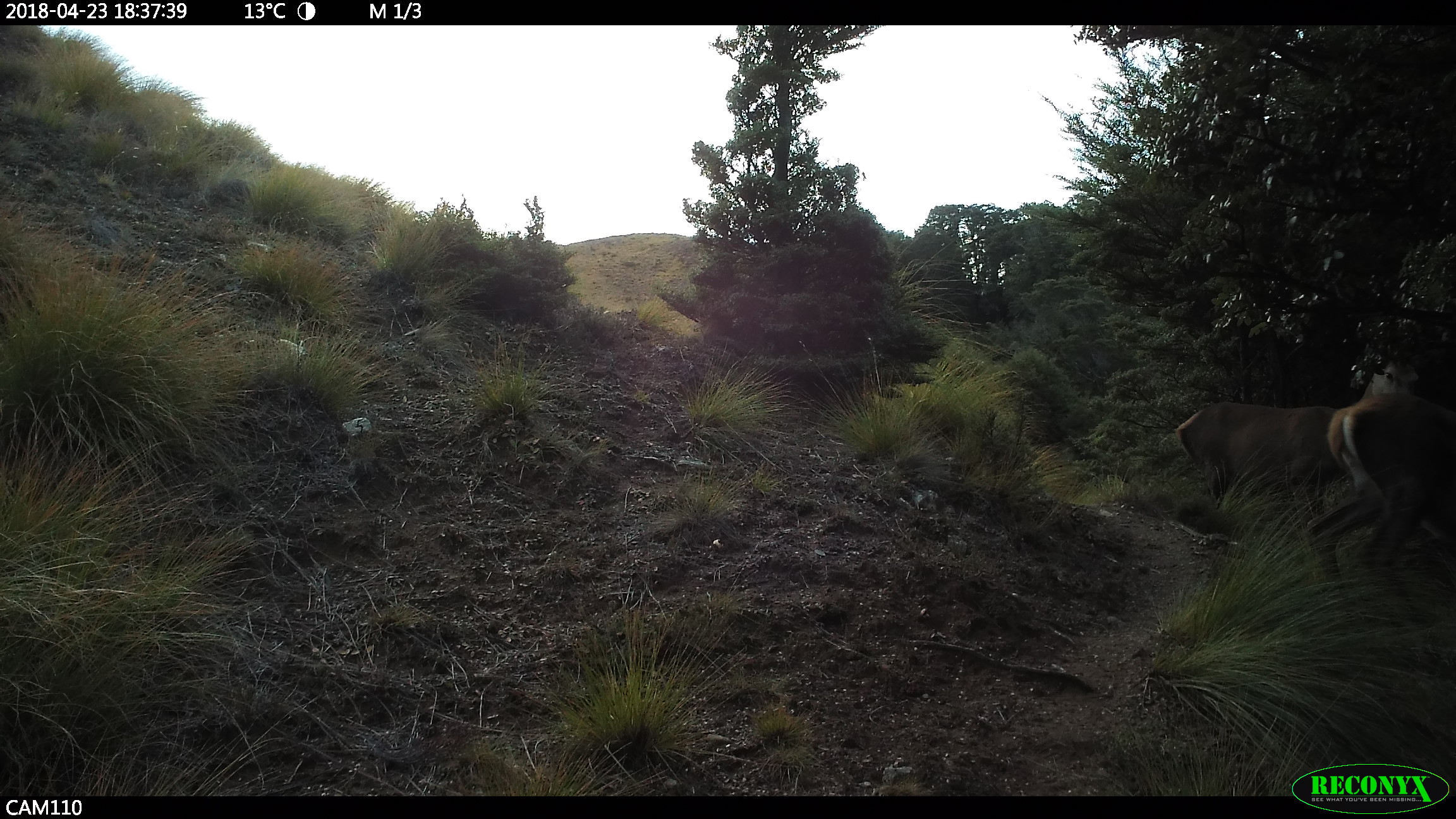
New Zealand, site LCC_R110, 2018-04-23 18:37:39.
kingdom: Animalia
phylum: Chordata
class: Mammalia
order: Artiodactyla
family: Cervidae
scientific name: Cervidae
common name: deer